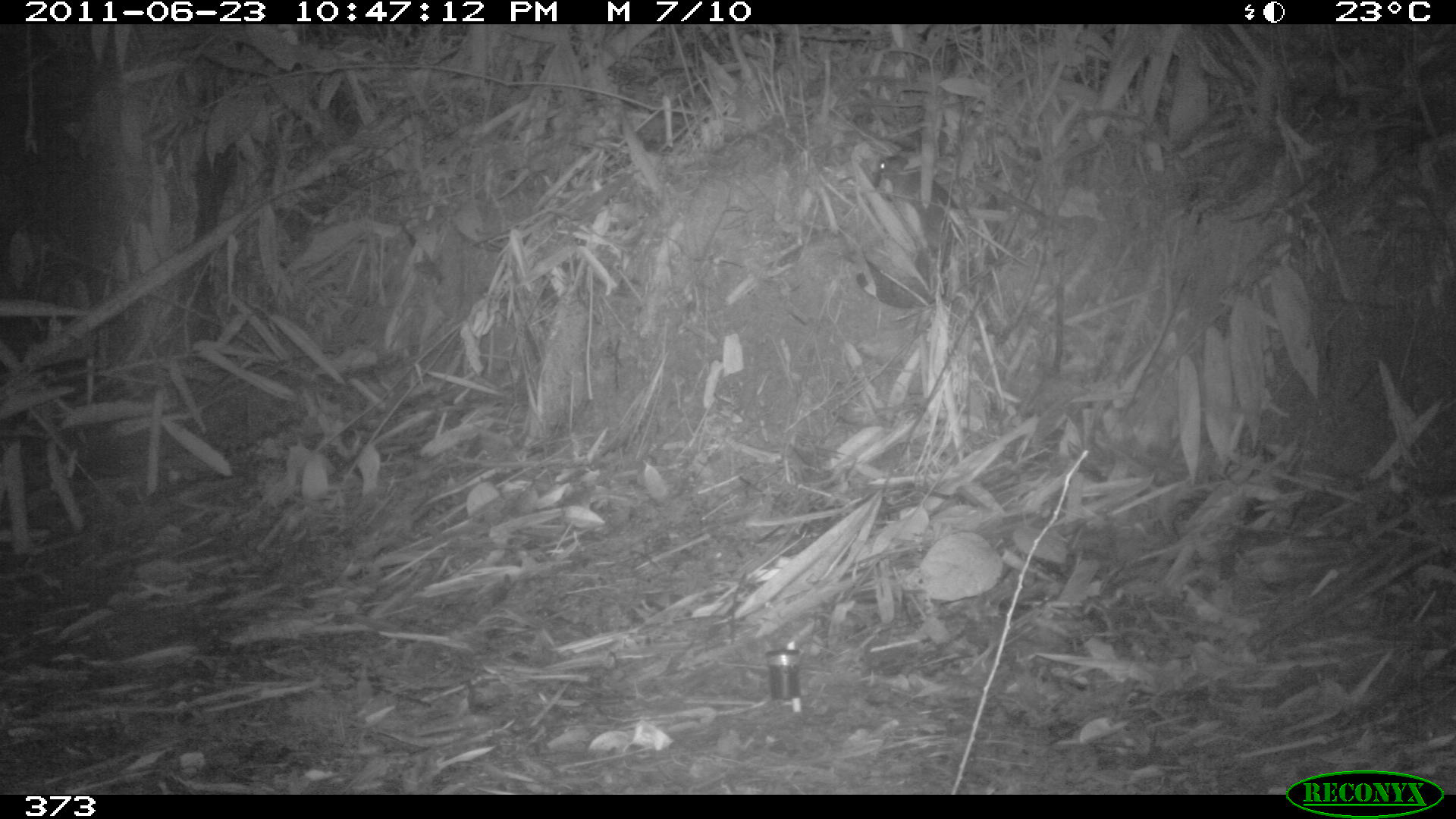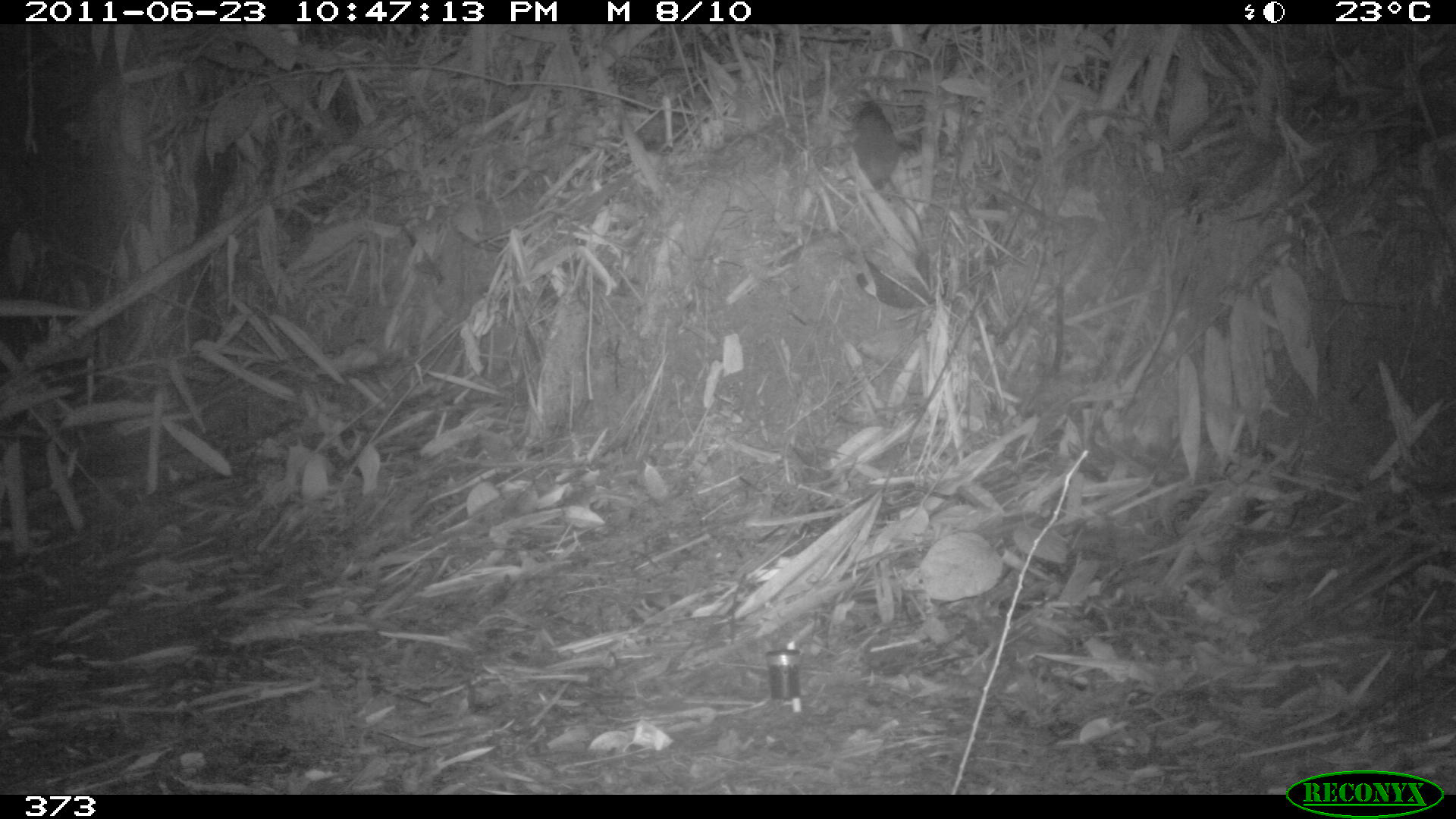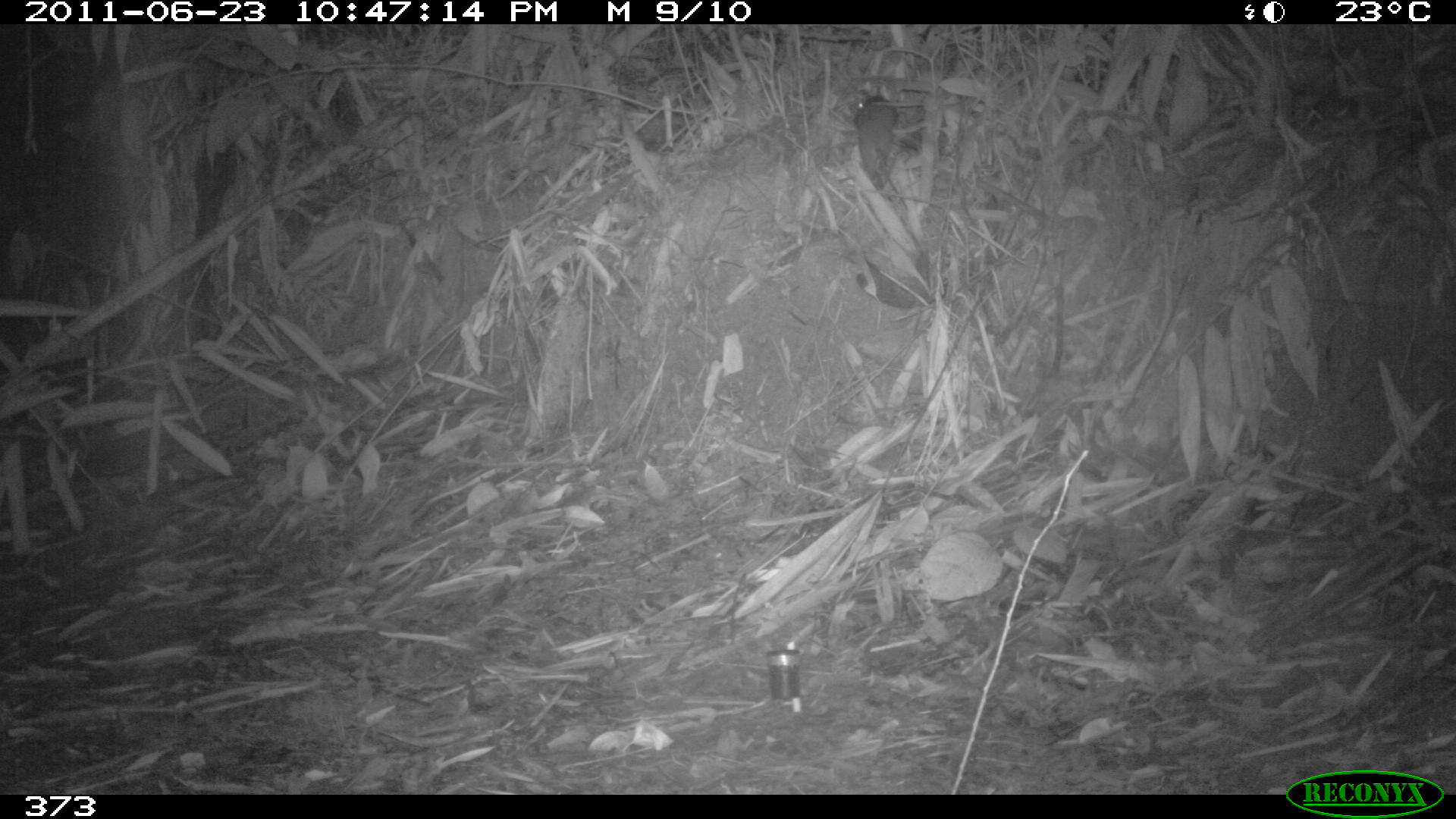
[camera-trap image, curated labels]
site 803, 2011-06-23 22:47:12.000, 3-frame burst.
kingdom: Animalia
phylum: Chordata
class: Mammalia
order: Rodentia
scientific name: Rodentia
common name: rodents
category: unknown rodent